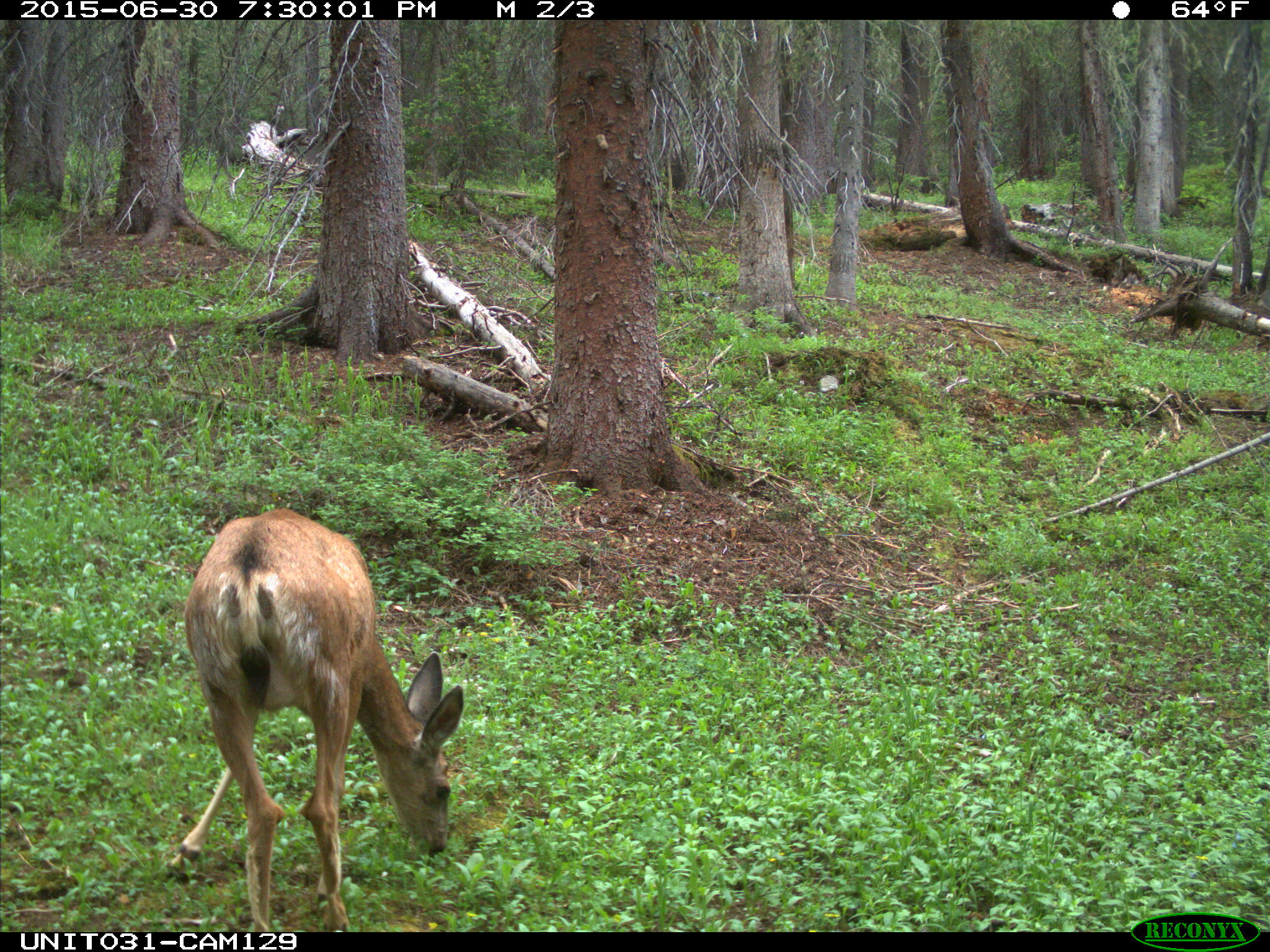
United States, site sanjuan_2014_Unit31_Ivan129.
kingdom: Animalia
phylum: Chordata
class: Mammalia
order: Artiodactyla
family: Cervidae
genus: Odocoileus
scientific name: Odocoileus hemionus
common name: mule deer